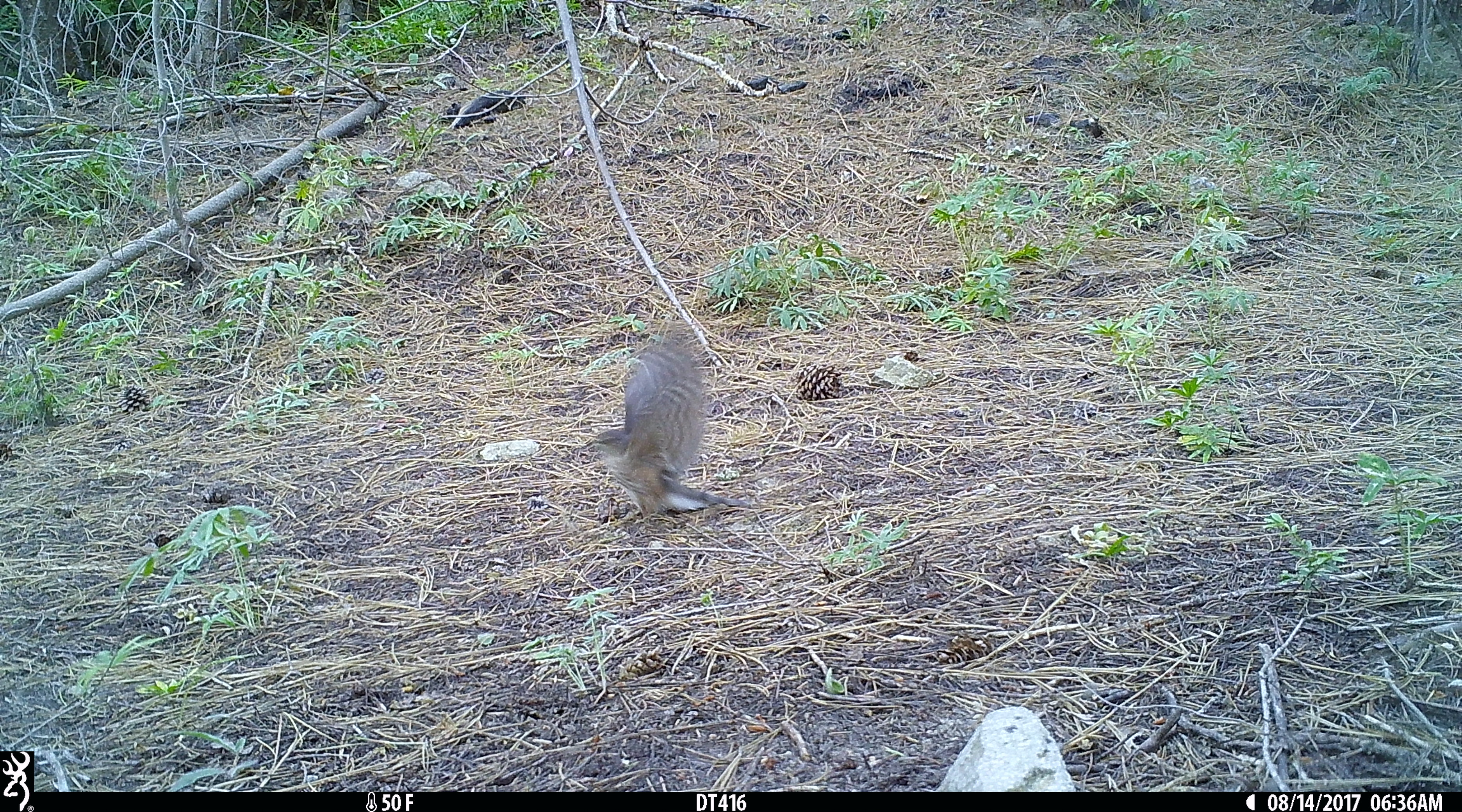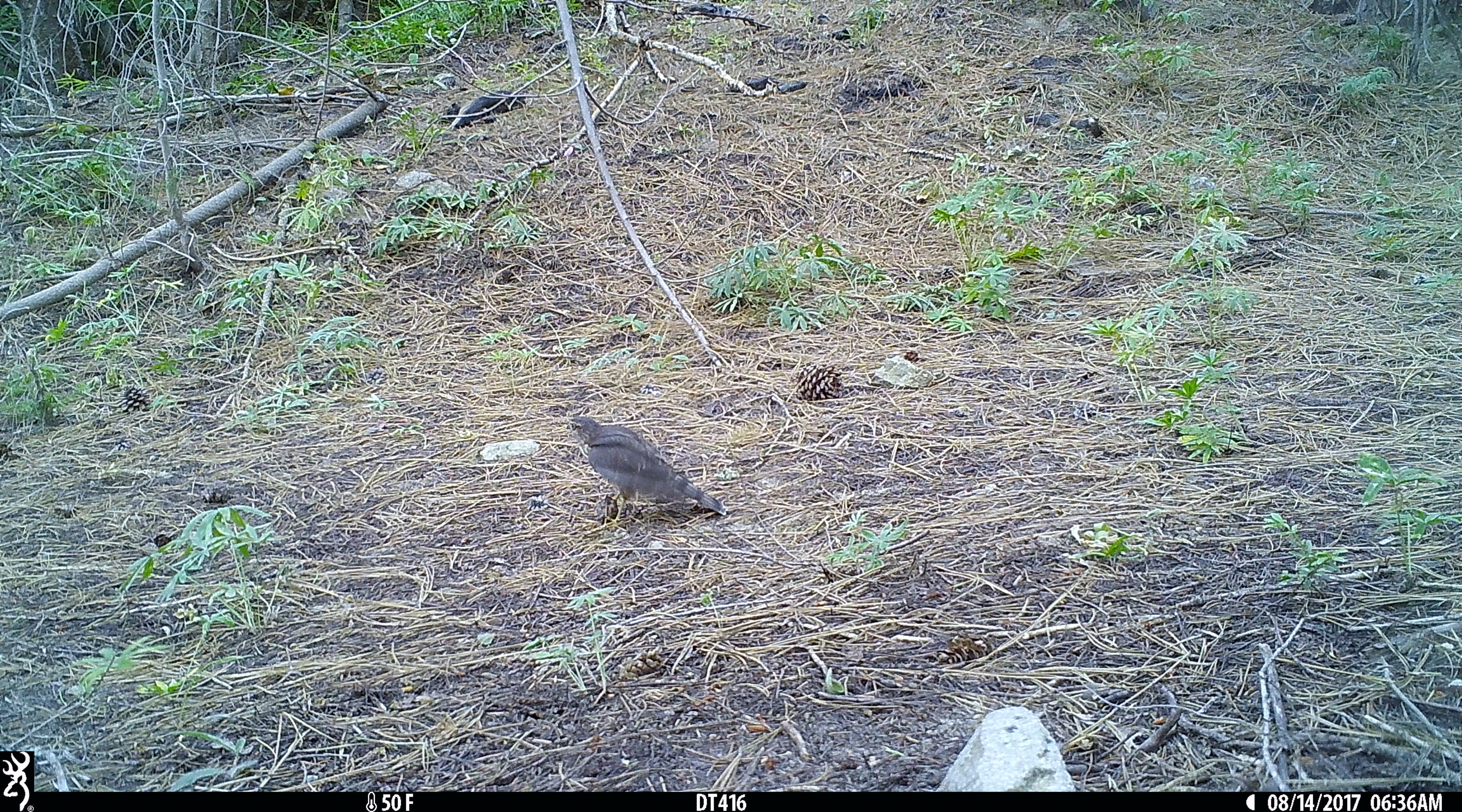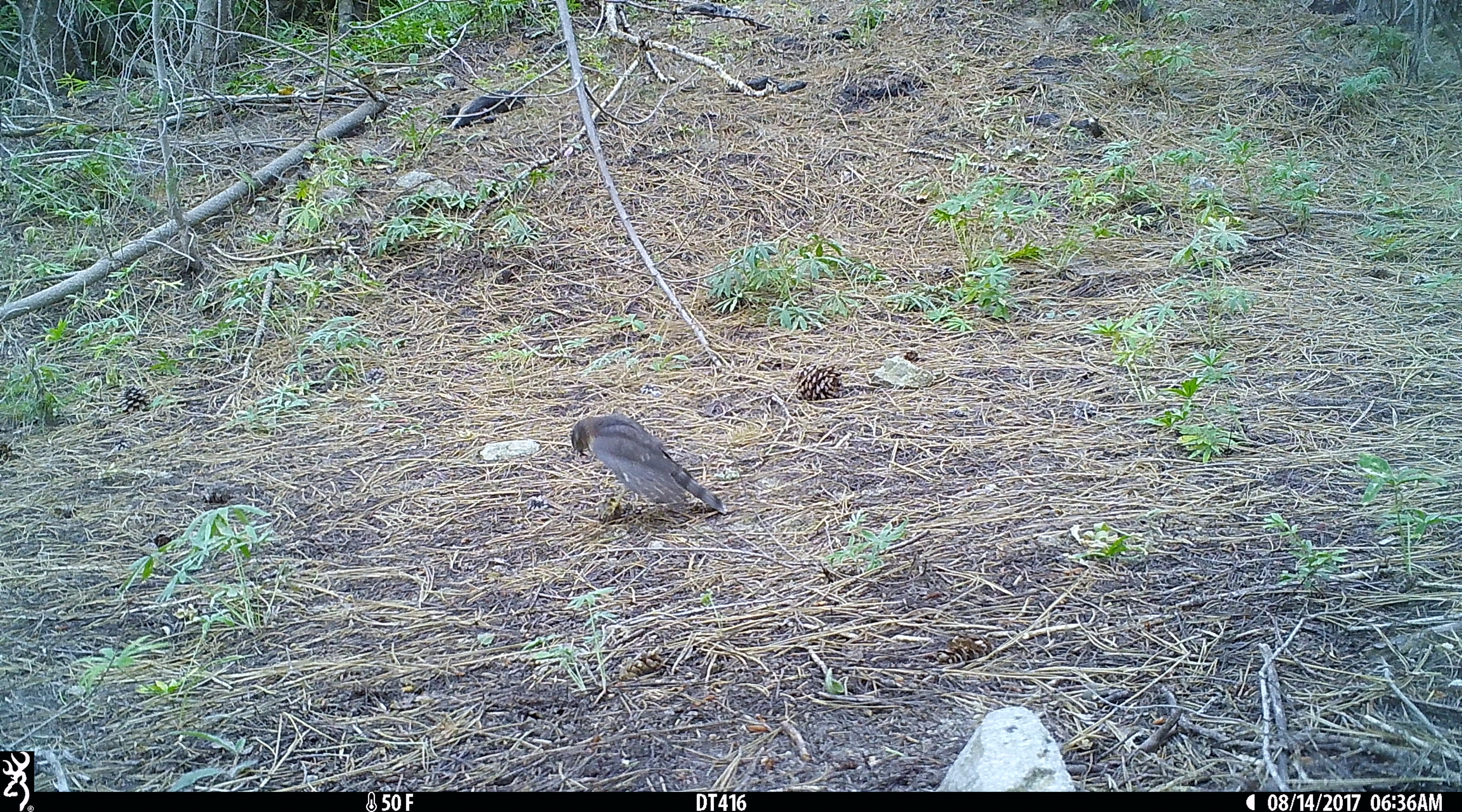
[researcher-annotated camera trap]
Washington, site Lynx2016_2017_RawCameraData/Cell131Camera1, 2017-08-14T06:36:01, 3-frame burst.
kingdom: Animalia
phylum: Chordata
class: Aves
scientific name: Aves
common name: birds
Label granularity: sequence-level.